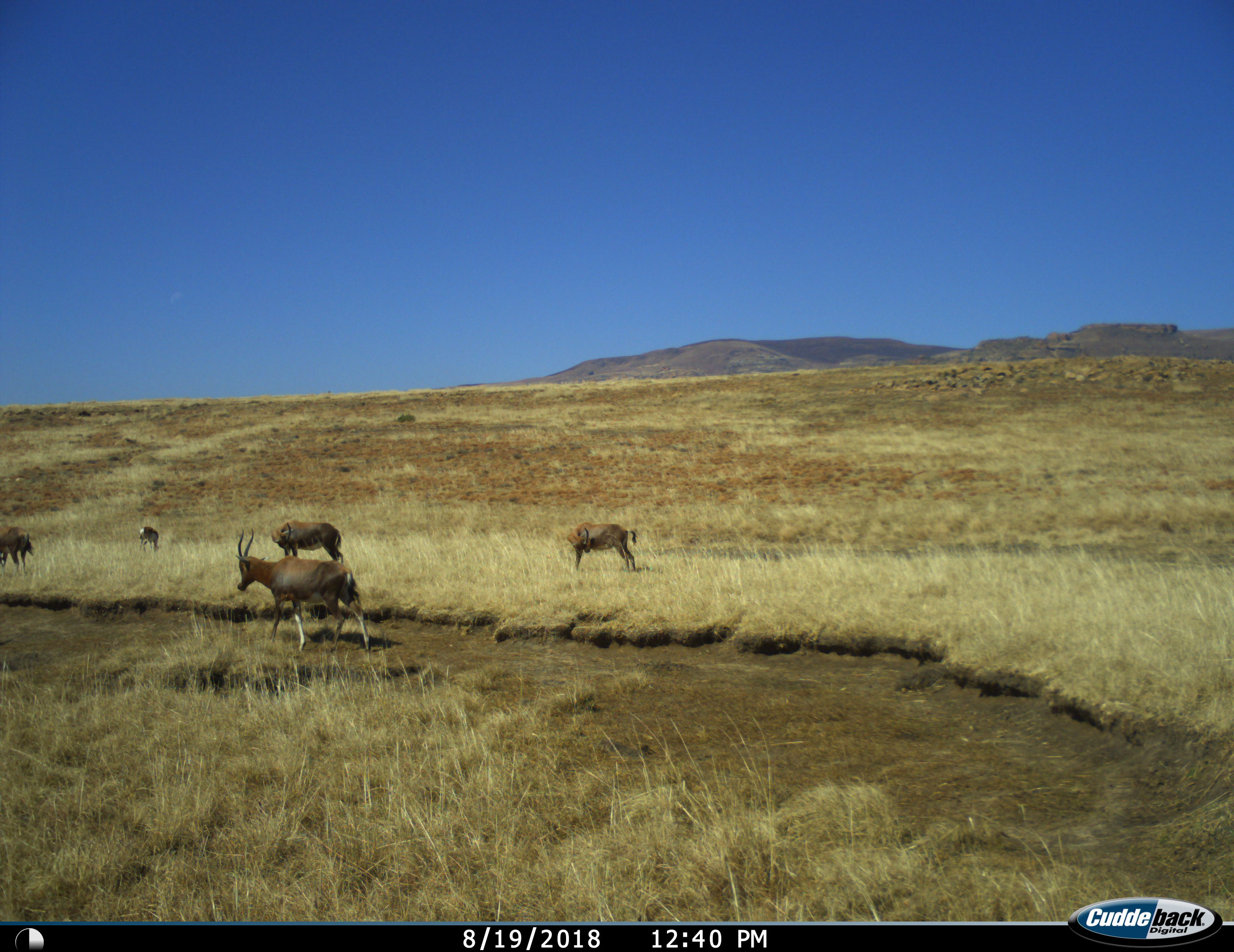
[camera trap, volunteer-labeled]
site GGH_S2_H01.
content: unidentified animal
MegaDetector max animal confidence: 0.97